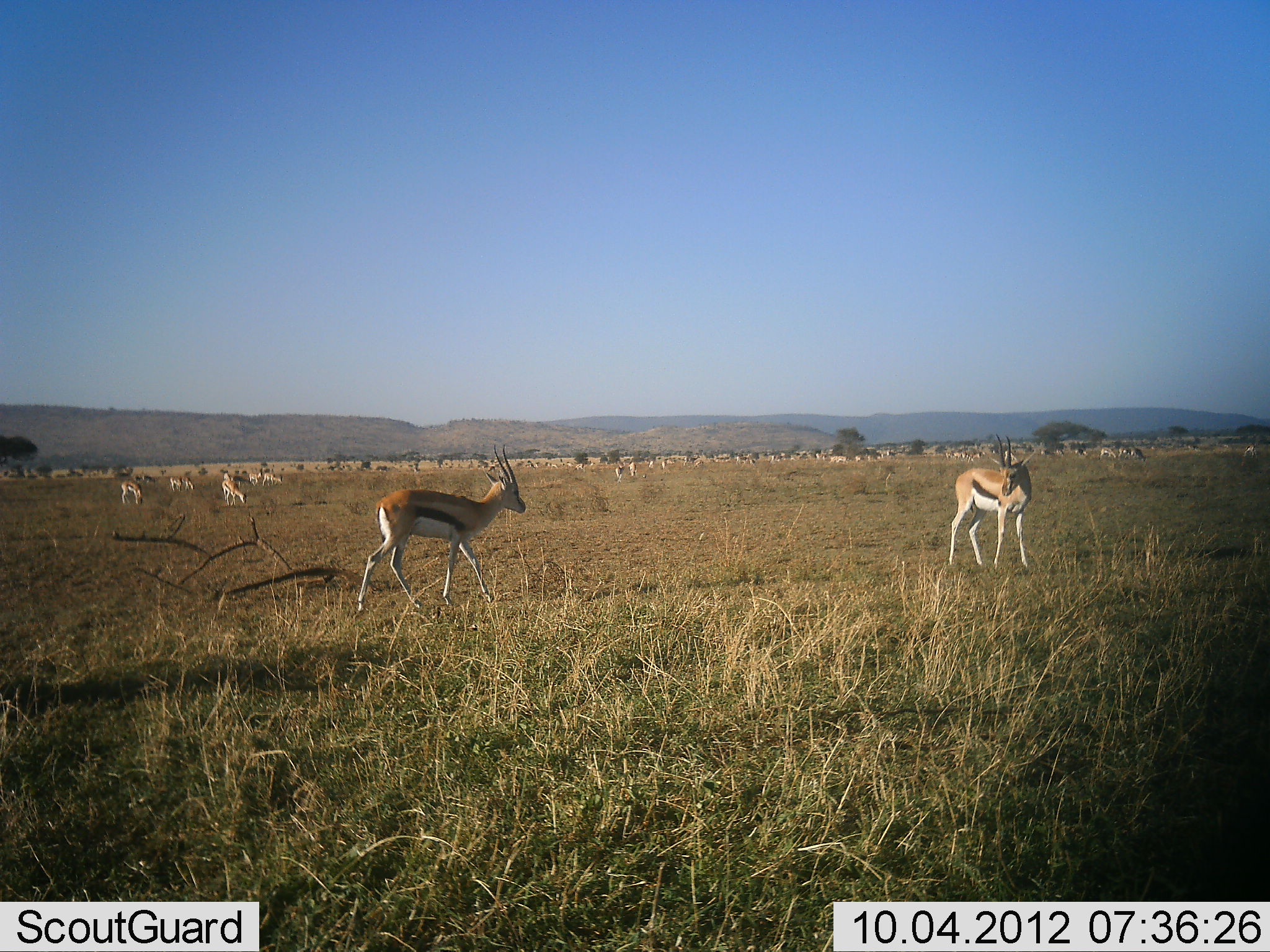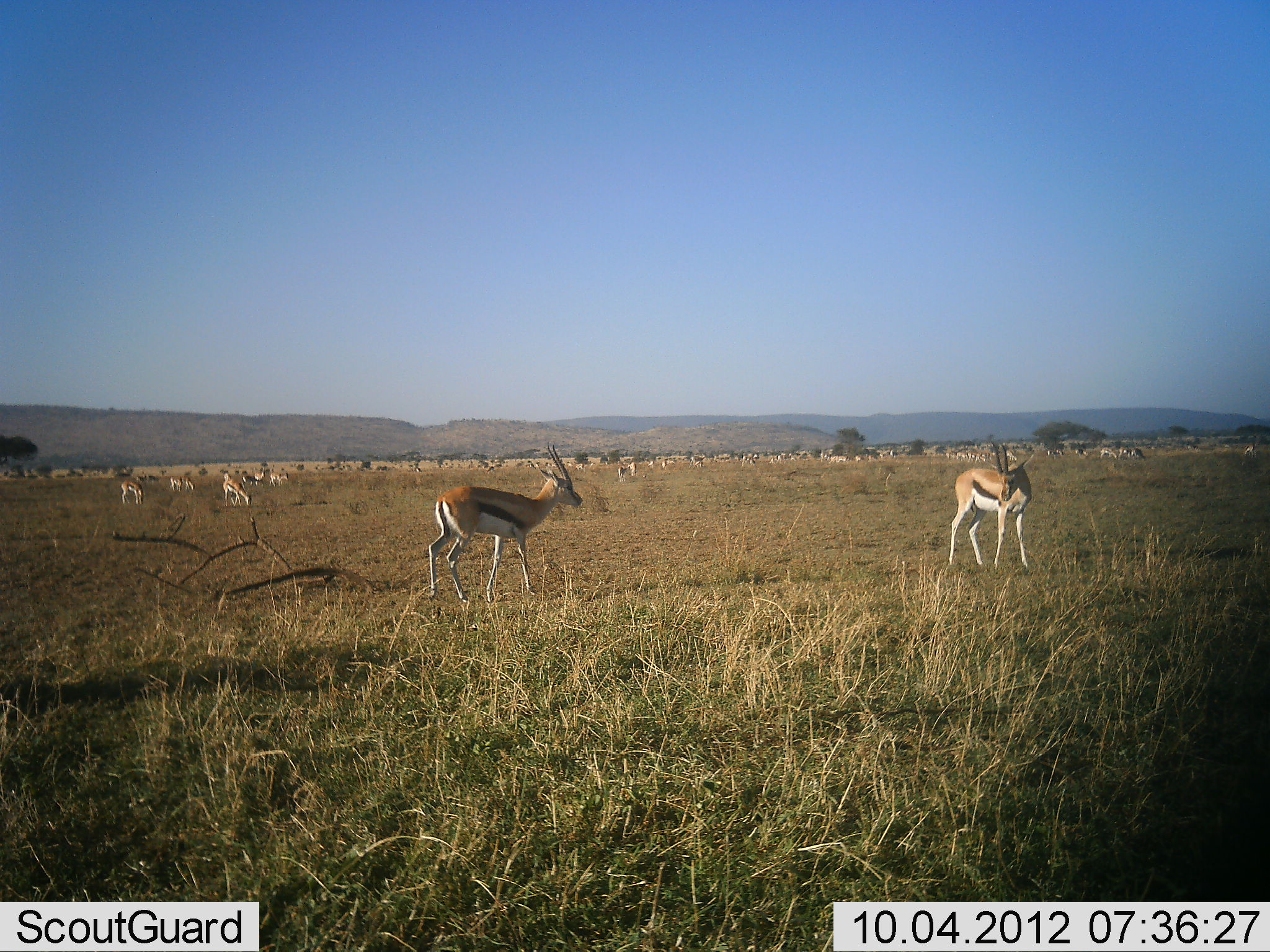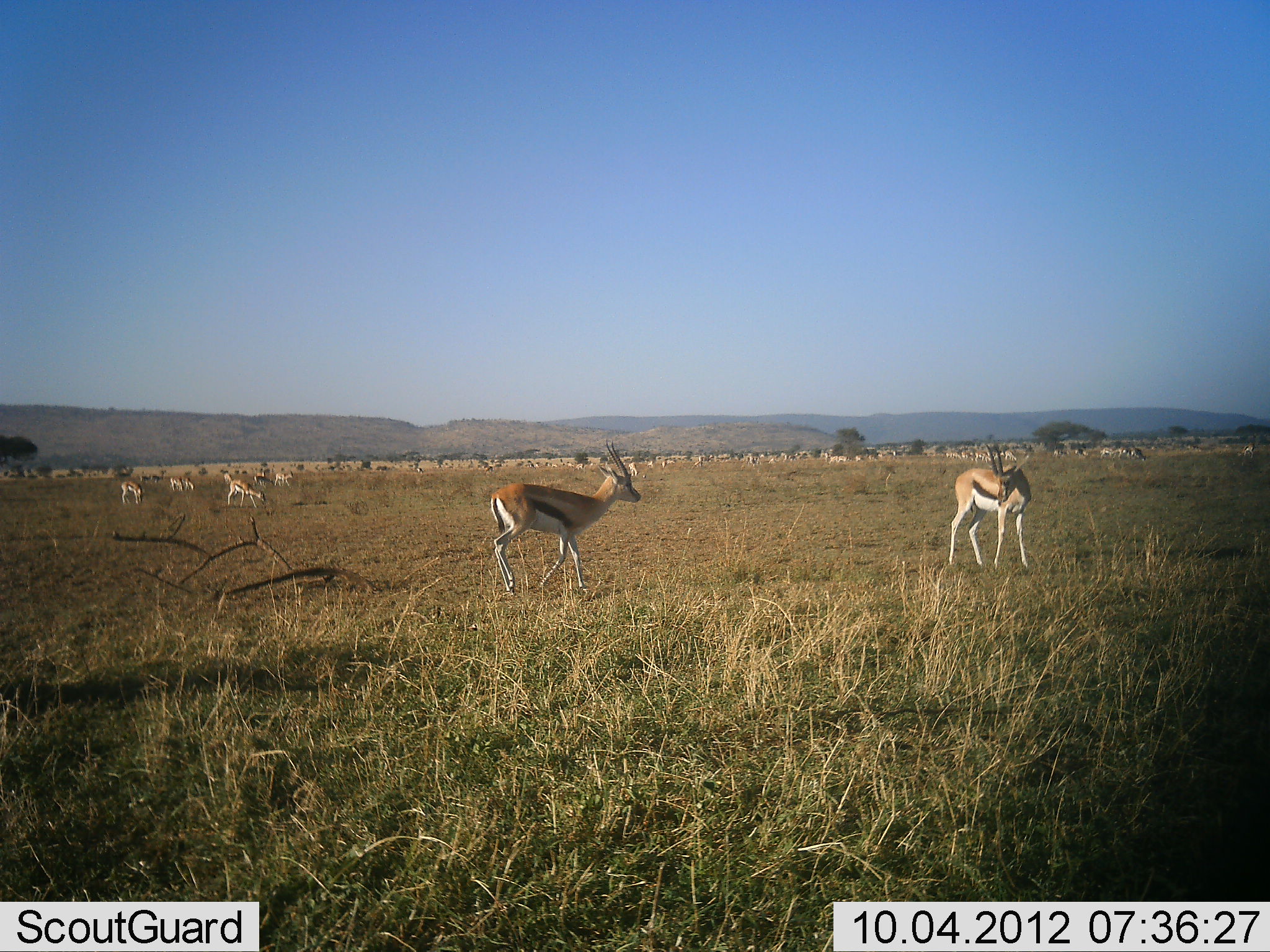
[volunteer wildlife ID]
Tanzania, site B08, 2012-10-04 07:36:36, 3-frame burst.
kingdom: Animalia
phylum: Chordata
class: Mammalia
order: Artiodactyla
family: Bovidae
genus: Eudorcas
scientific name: Eudorcas thomsonii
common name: thomson's gazelle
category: gazellethomsons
Gazellethomsons (thomson's gazelle) (Eudorcas thomsonii), count 11-50. Behavior (volunteer vote fractions): standing 90%, resting 10%, moving 40%, interacting 10%. Young present (vote fraction): 10%. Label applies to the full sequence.